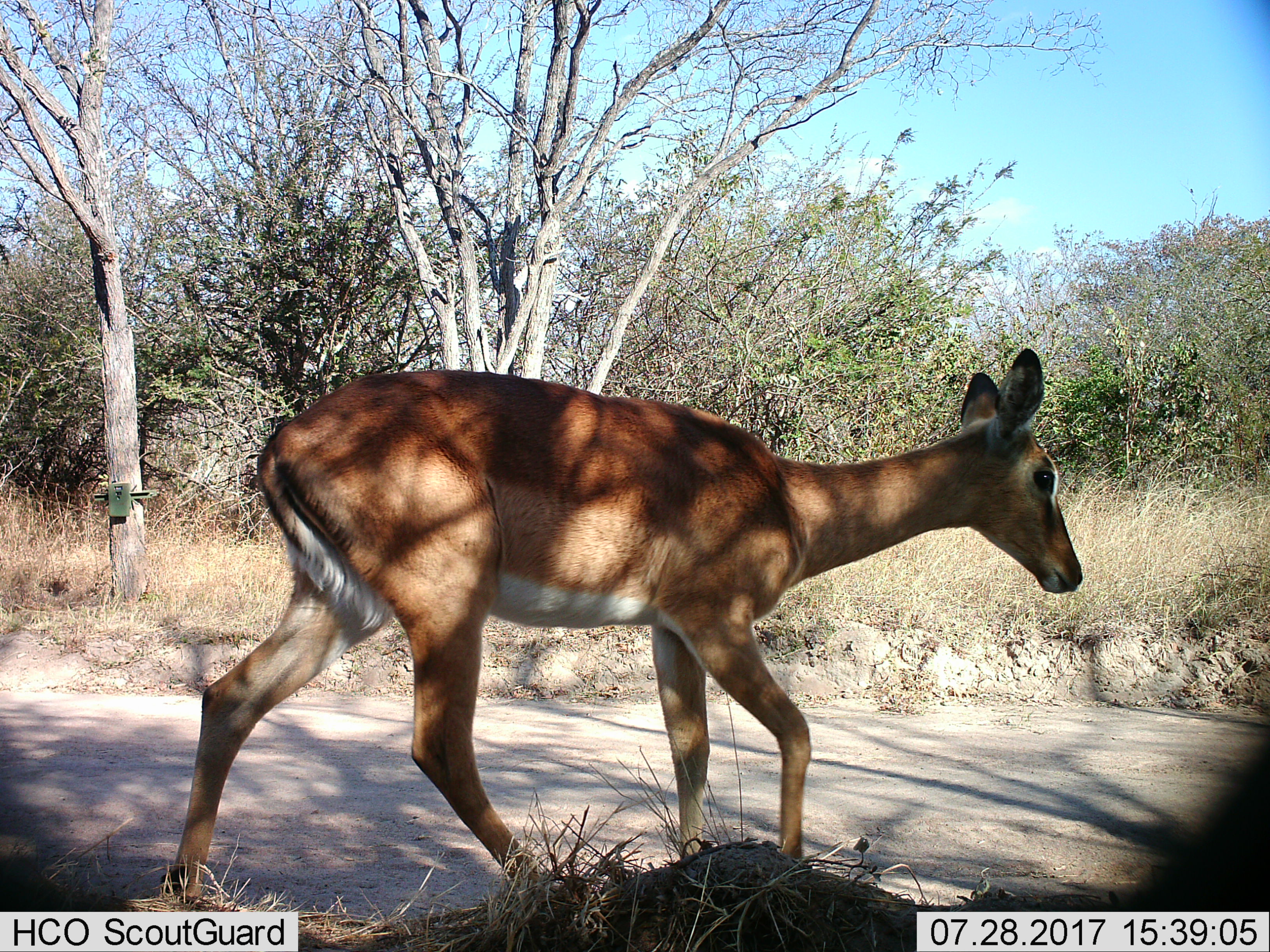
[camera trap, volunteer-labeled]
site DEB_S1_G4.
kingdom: Animalia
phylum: Chordata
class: Mammalia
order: Artiodactyla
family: Bovidae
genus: Aepyceros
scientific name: Aepyceros melampus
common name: impala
Impala (Aepyceros melampus), count 1. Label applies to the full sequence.